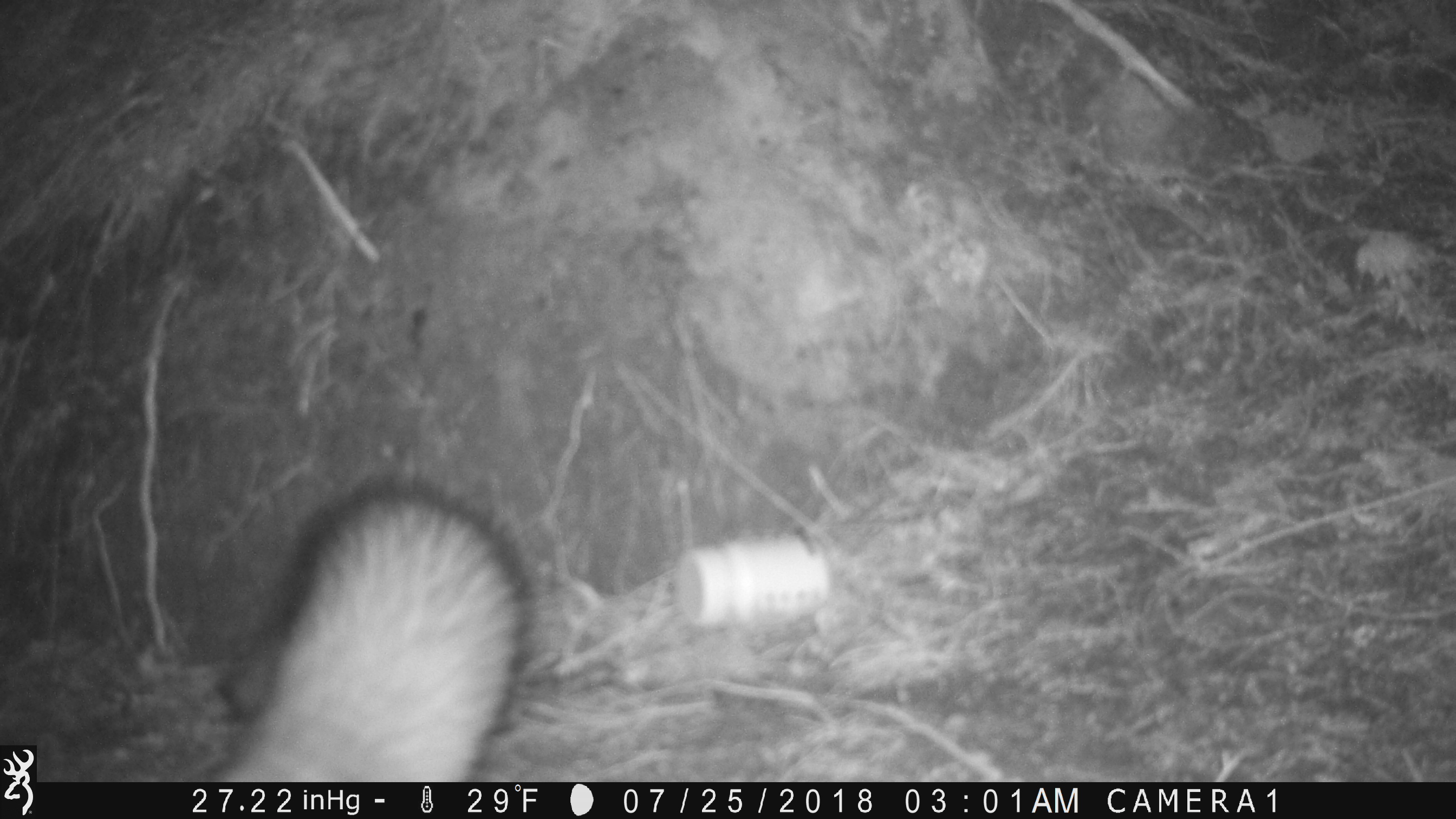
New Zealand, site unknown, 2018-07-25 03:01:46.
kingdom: Animalia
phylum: Chordata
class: Mammalia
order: Carnivora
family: Mustelidae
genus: Mustela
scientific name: Mustela furo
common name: ferret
Ferret (Mustela furo).